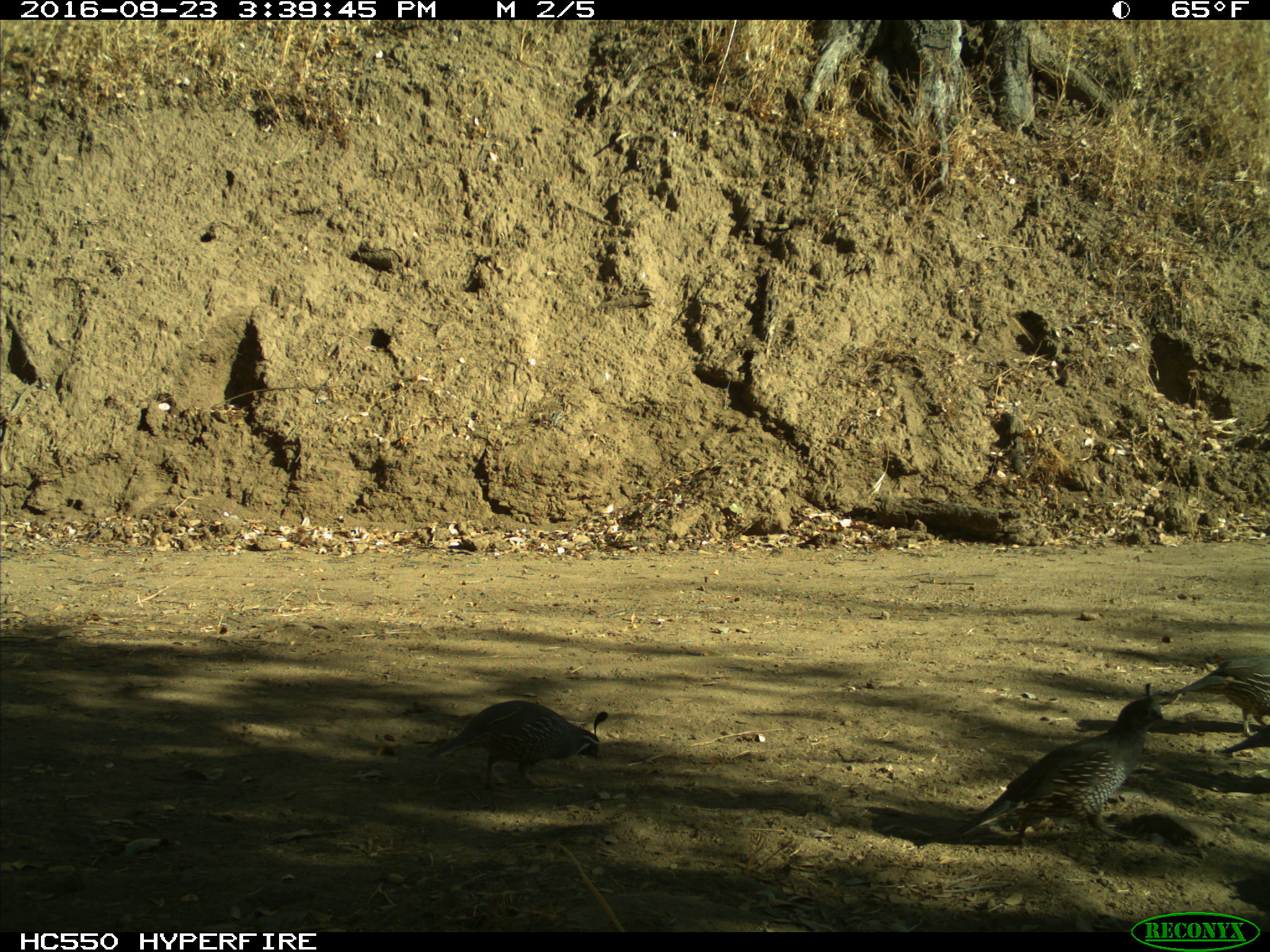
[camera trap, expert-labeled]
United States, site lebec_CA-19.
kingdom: Animalia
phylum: Chordata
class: Aves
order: Galliformes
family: Odontophoridae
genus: Callipepla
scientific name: Callipepla californica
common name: california quail